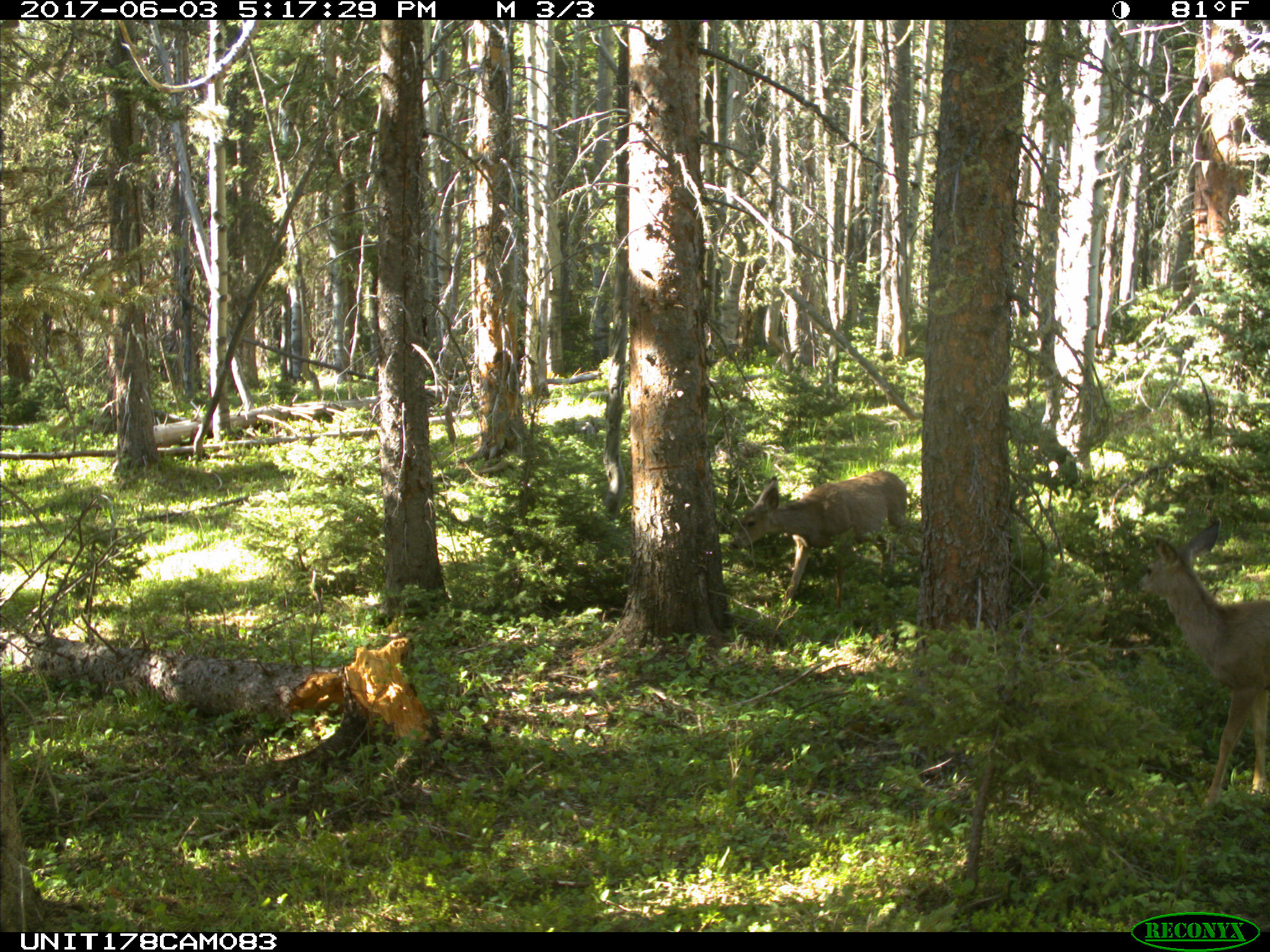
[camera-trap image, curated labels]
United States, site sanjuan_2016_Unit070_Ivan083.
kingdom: Animalia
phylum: Chordata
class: Mammalia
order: Artiodactyla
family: Cervidae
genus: Odocoileus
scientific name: Odocoileus hemionus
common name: mule deer